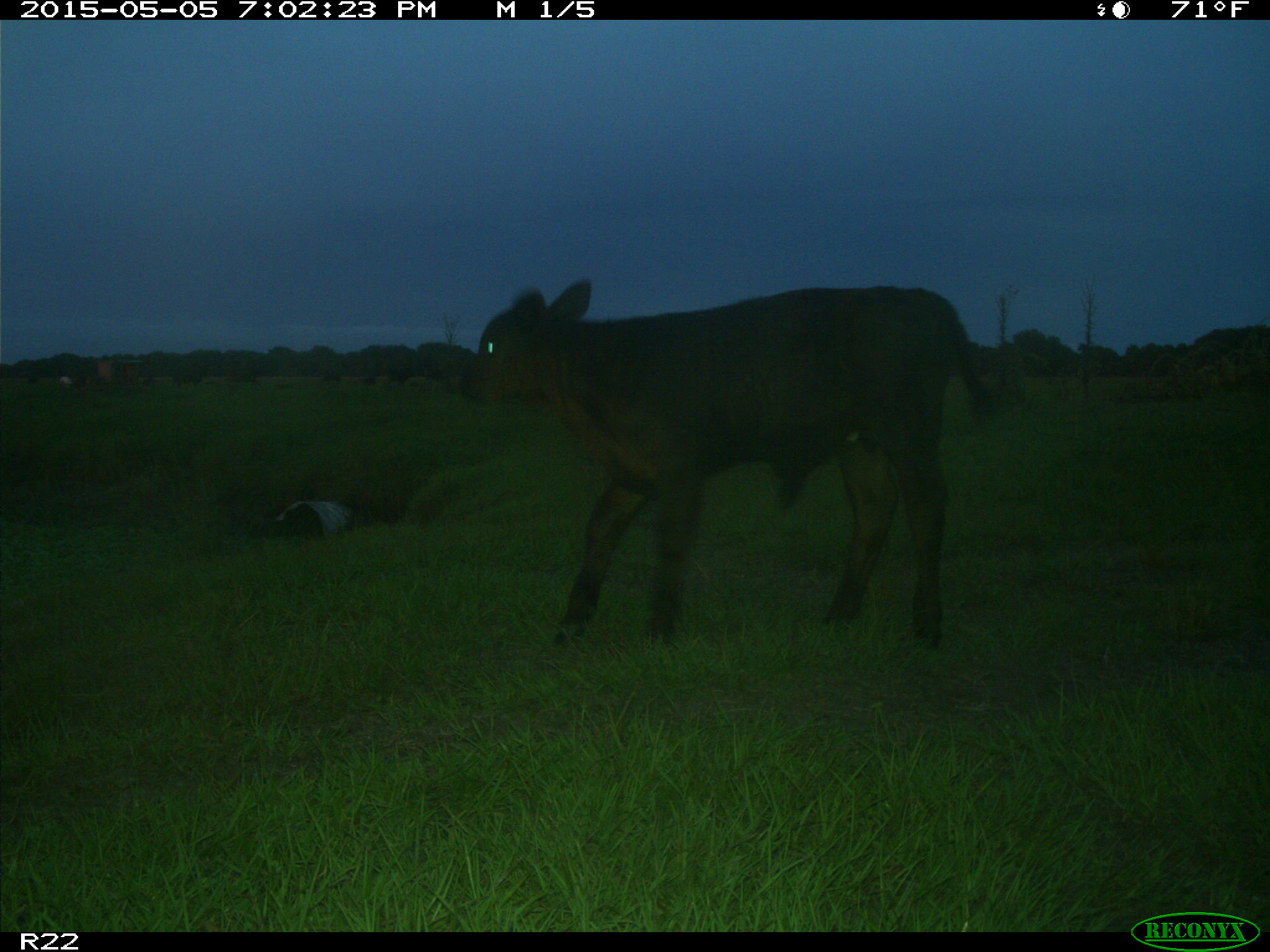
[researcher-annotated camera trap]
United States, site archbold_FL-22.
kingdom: Animalia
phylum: Chordata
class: Mammalia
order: Artiodactyla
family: Bovidae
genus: Bos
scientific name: Bos taurus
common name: domestic cow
Bos taurus (domestic cow).